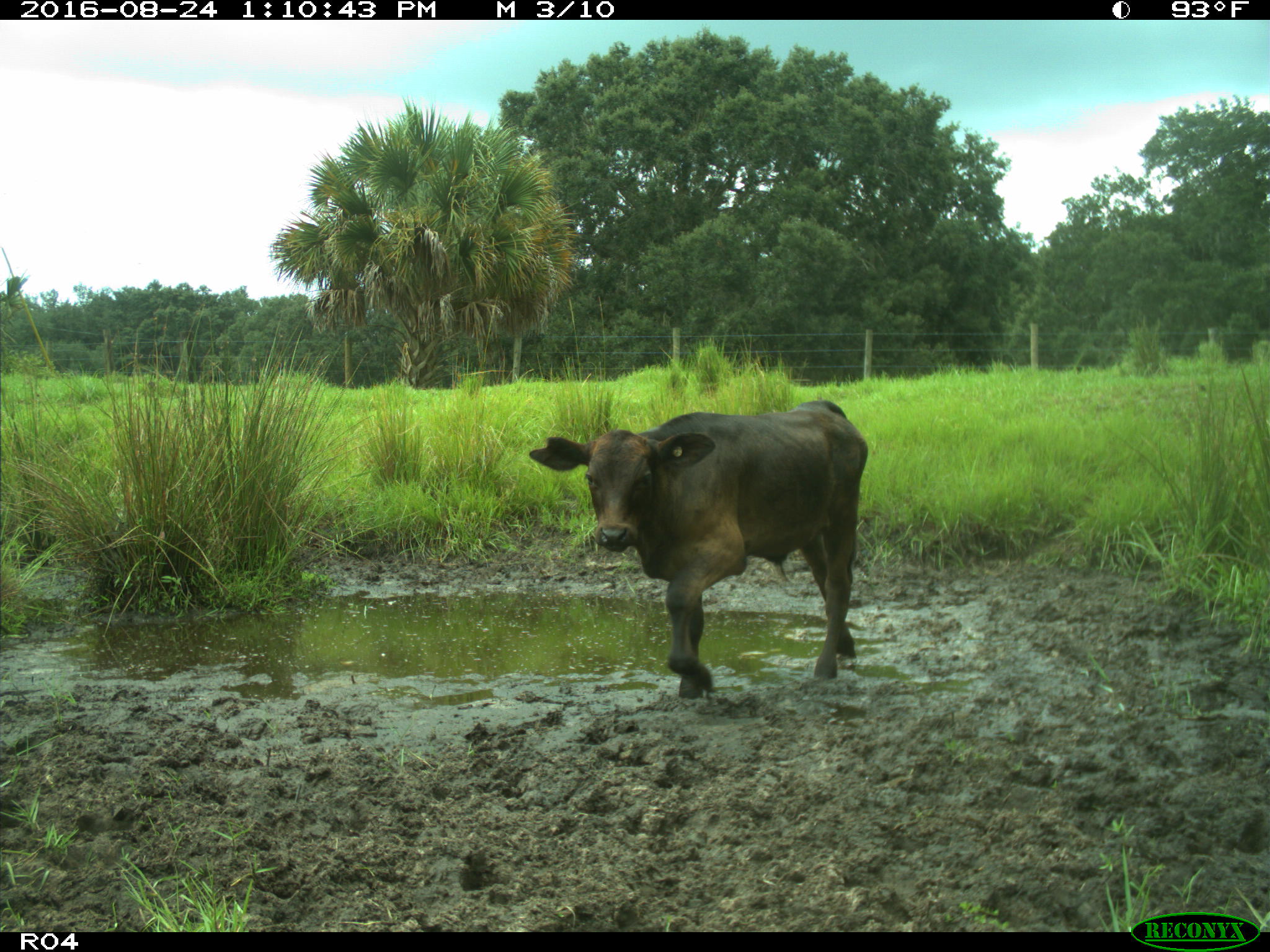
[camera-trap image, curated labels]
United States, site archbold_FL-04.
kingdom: Animalia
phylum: Chordata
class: Mammalia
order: Artiodactyla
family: Bovidae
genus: Bos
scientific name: Bos taurus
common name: domestic cow